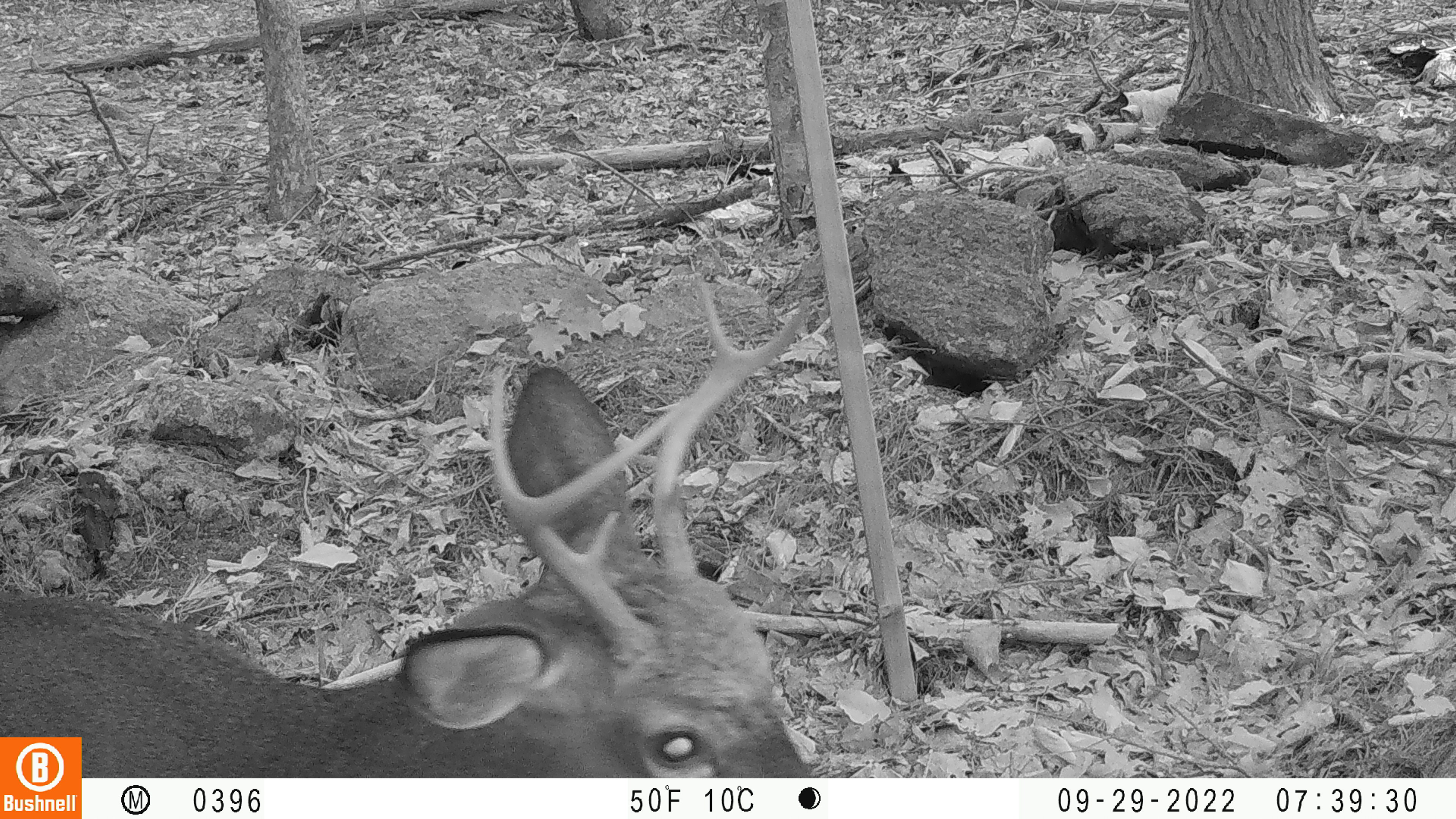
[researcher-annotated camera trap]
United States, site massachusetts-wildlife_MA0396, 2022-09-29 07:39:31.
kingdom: Animalia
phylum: Chordata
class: Mammalia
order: Artiodactyla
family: Cervidae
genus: Odocoileus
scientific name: Odocoileus virginianus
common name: white-tailed deer